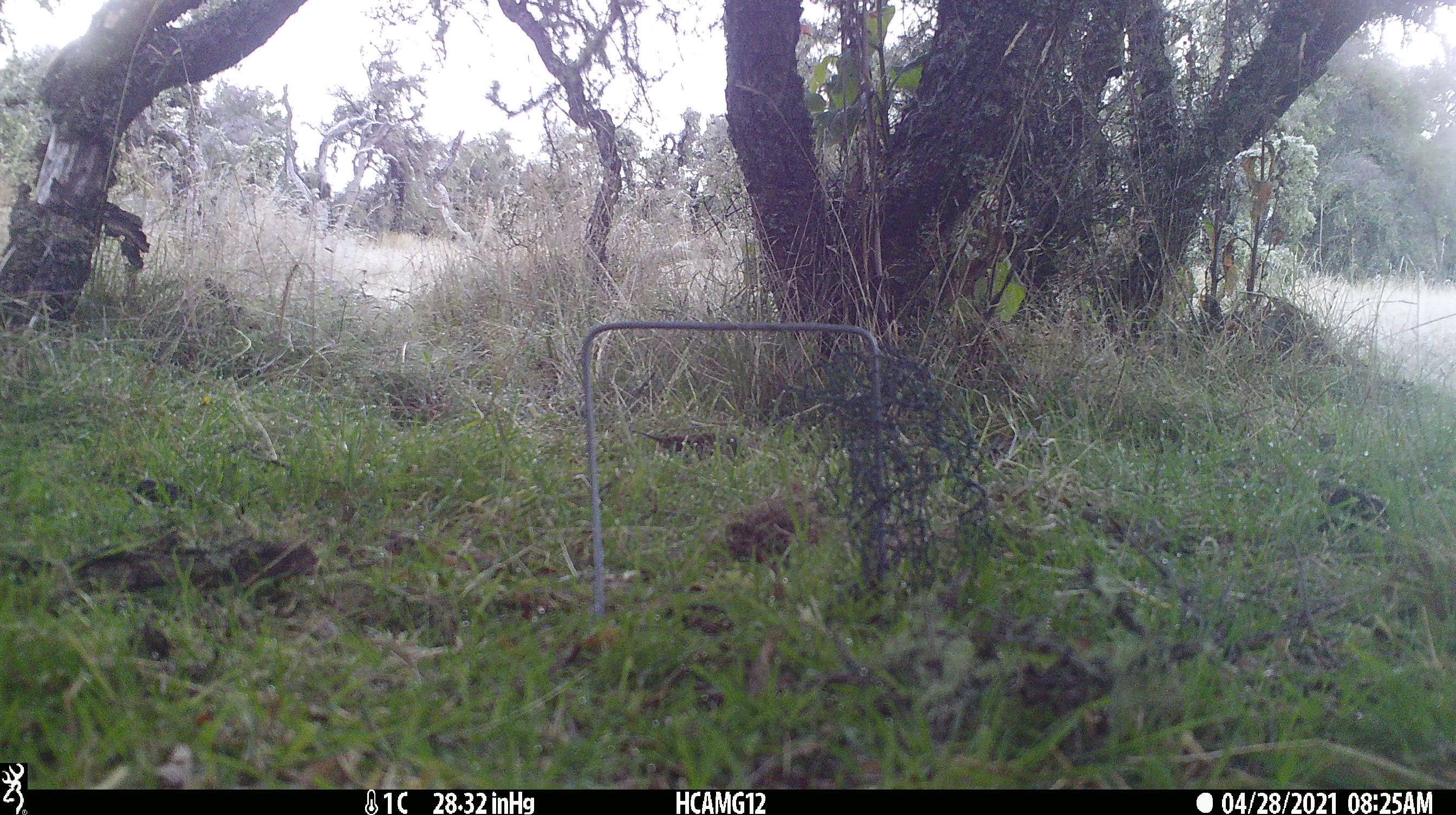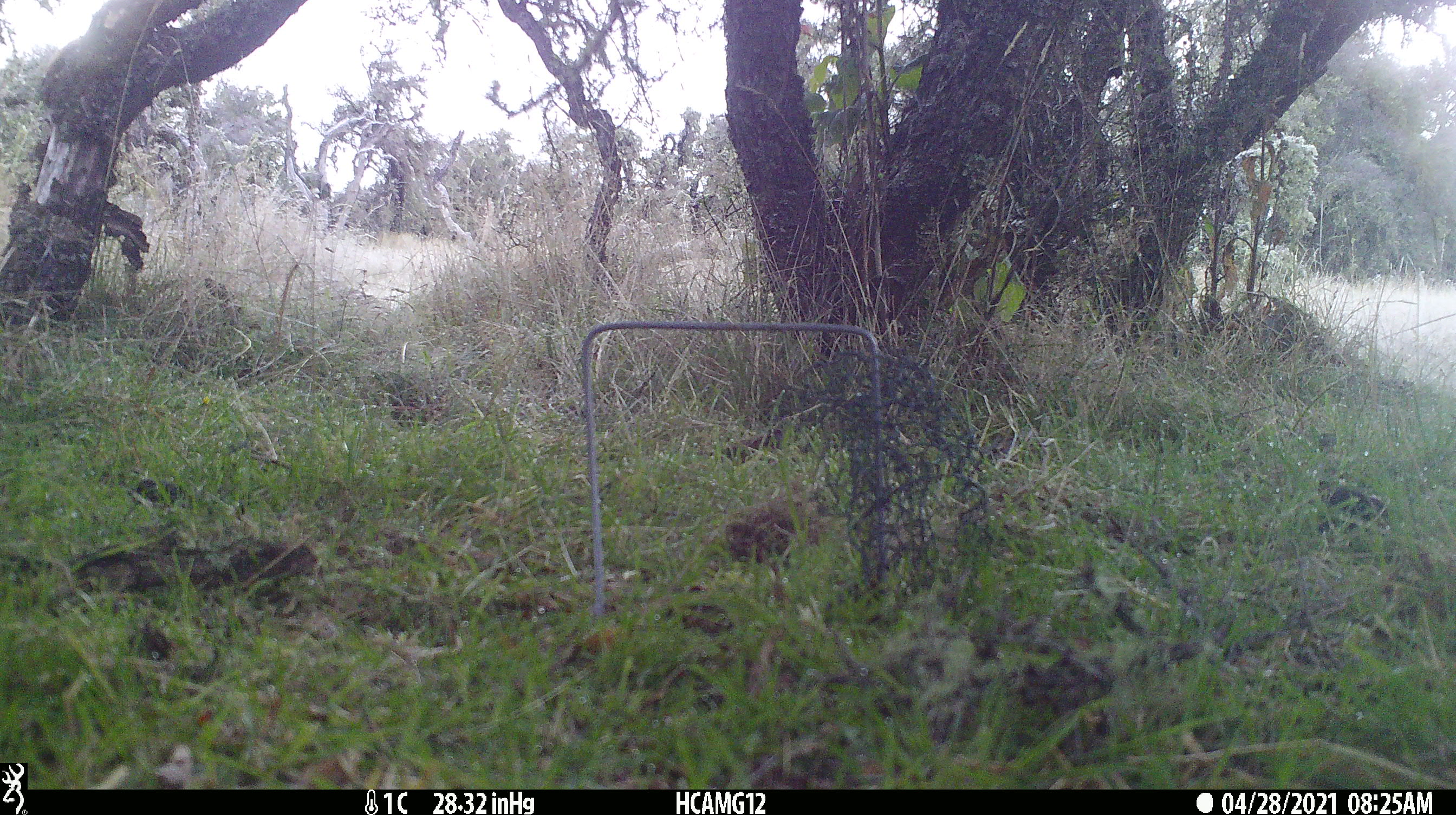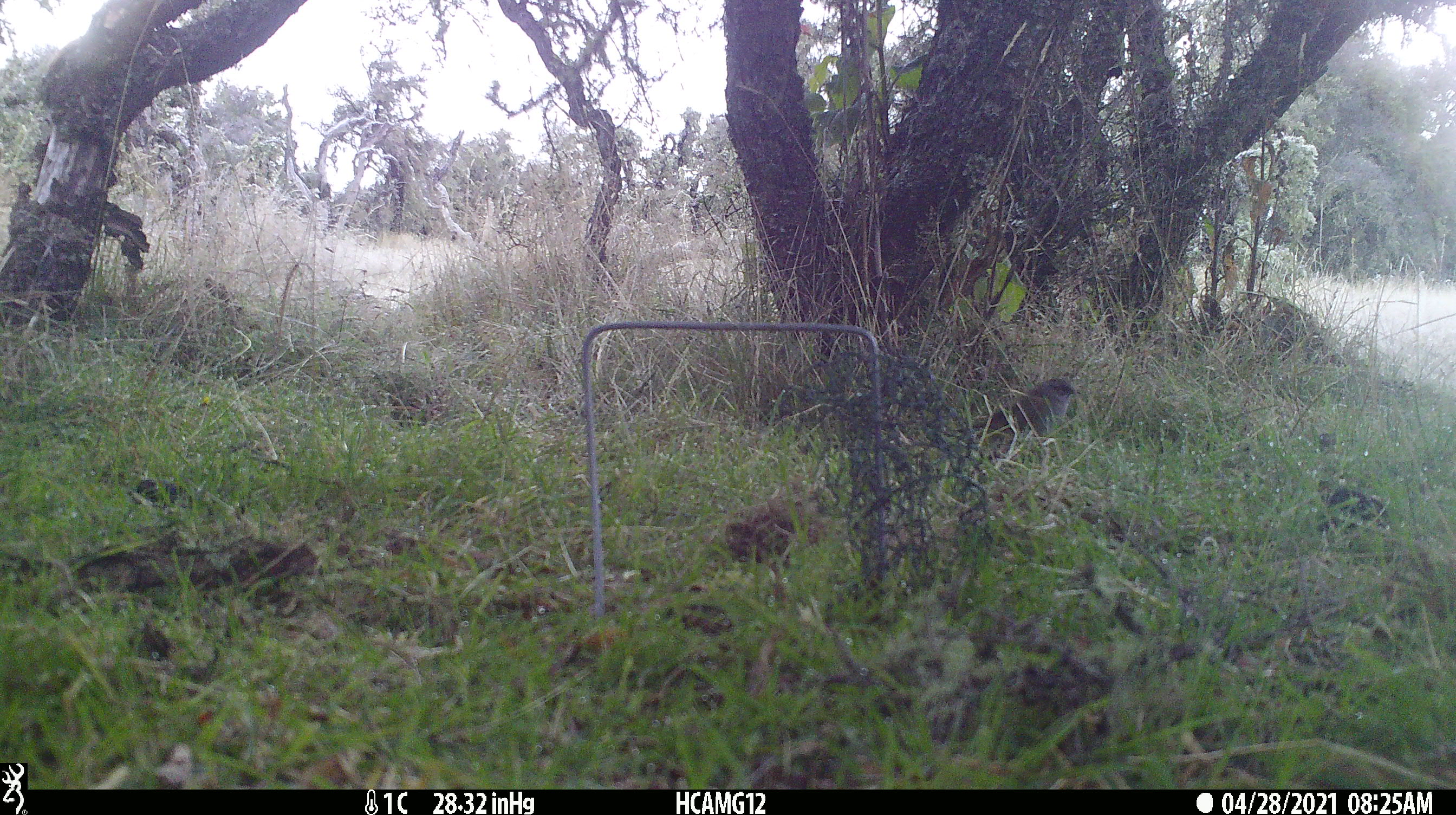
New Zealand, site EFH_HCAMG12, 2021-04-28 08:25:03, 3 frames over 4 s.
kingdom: Animalia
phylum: Chordata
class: Aves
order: Passeriformes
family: Prunellidae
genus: Prunella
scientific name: Prunella modularis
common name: dunnock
Dunnock (Prunella modularis).